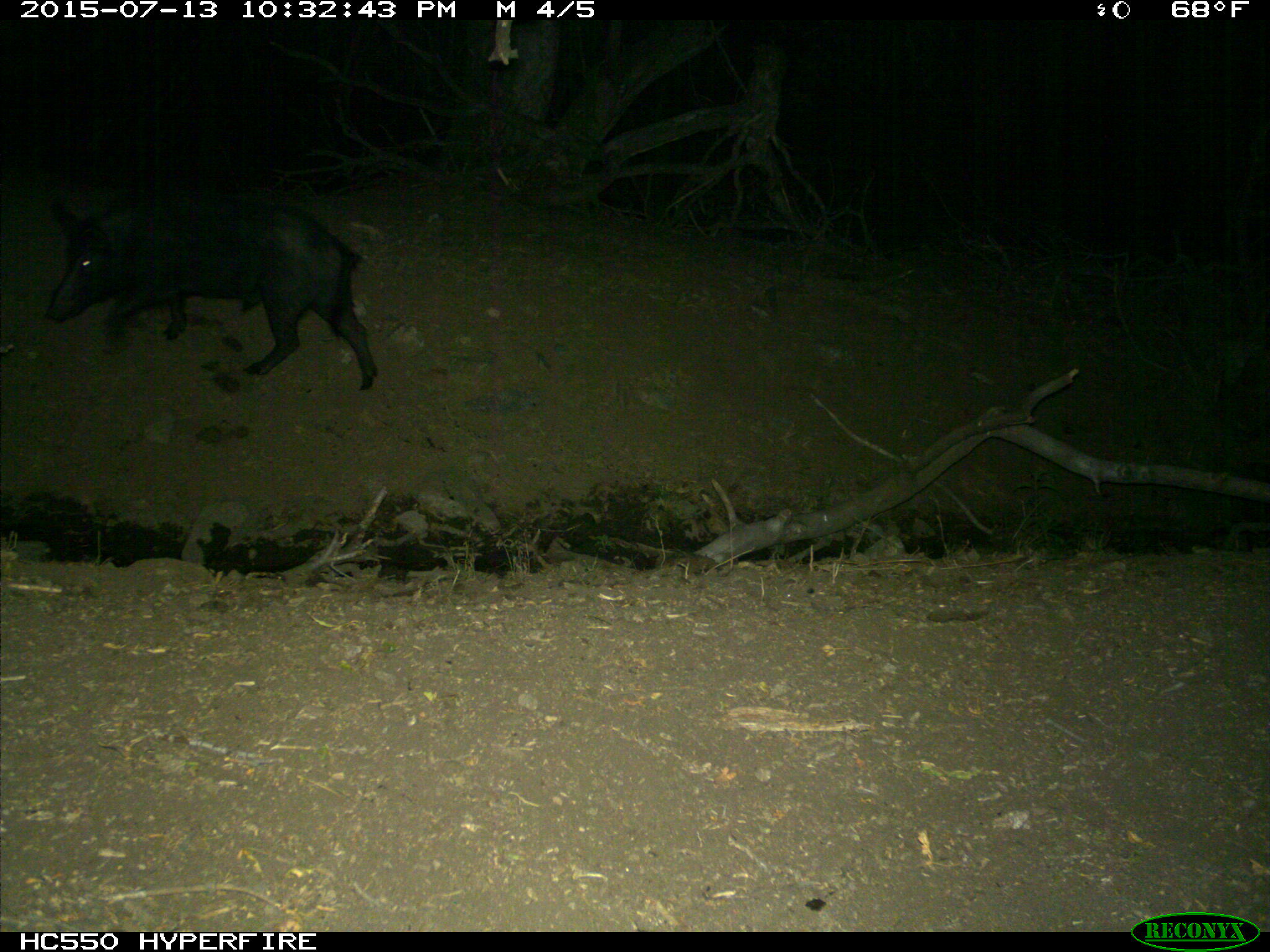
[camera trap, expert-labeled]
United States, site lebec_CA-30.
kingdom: Animalia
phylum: Chordata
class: Mammalia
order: Artiodactyla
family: Suidae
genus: Sus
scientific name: Sus scrofa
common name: wild boar